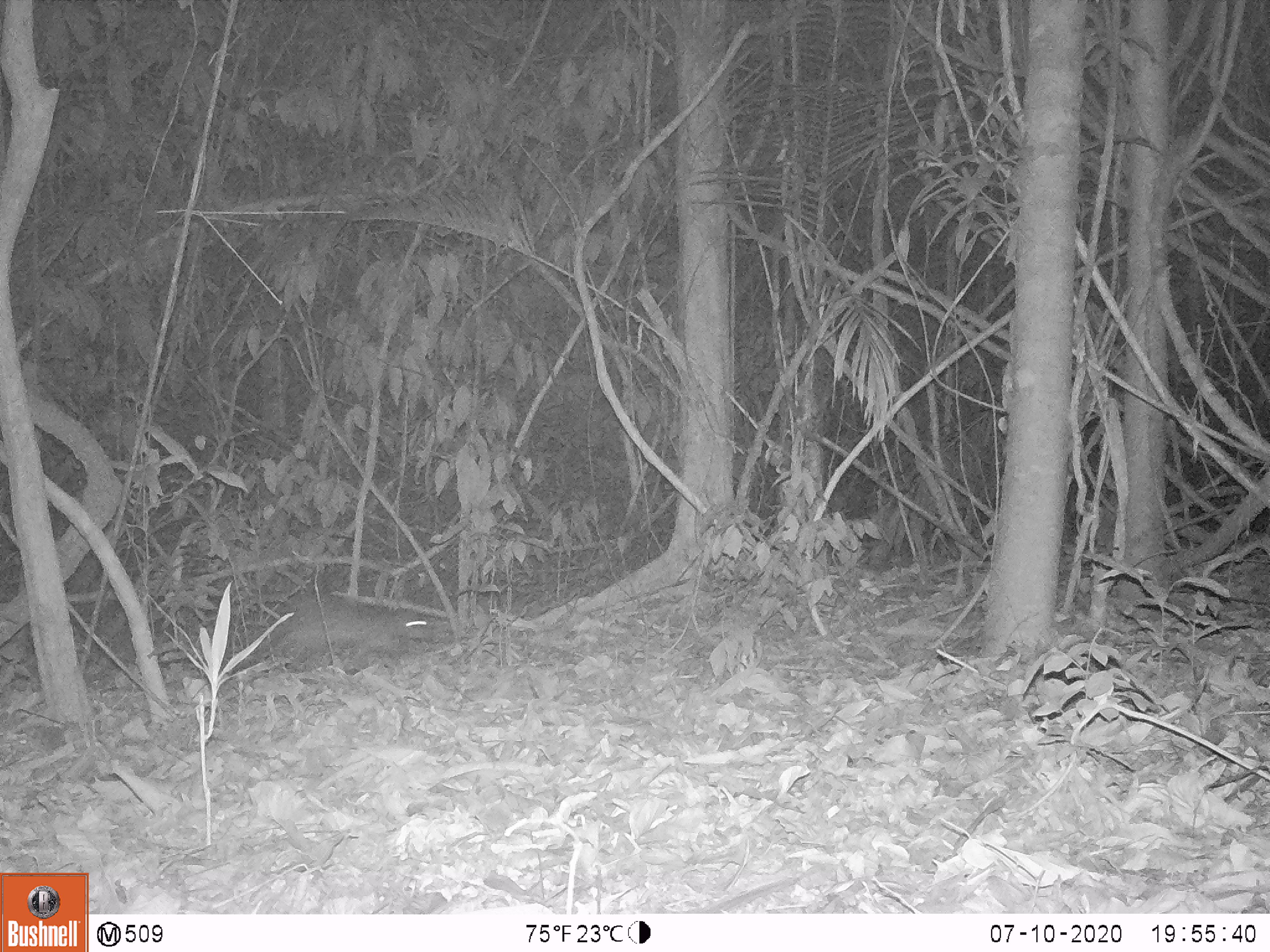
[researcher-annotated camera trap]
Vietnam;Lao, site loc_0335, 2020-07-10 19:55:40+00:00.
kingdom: Animalia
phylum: Chordata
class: Mammalia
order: Rodentia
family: Hystricidae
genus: Atherurus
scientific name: Atherurus macrourus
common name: asiatic brush-tailed porcupine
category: asiatic brush tailed porcupine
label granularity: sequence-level